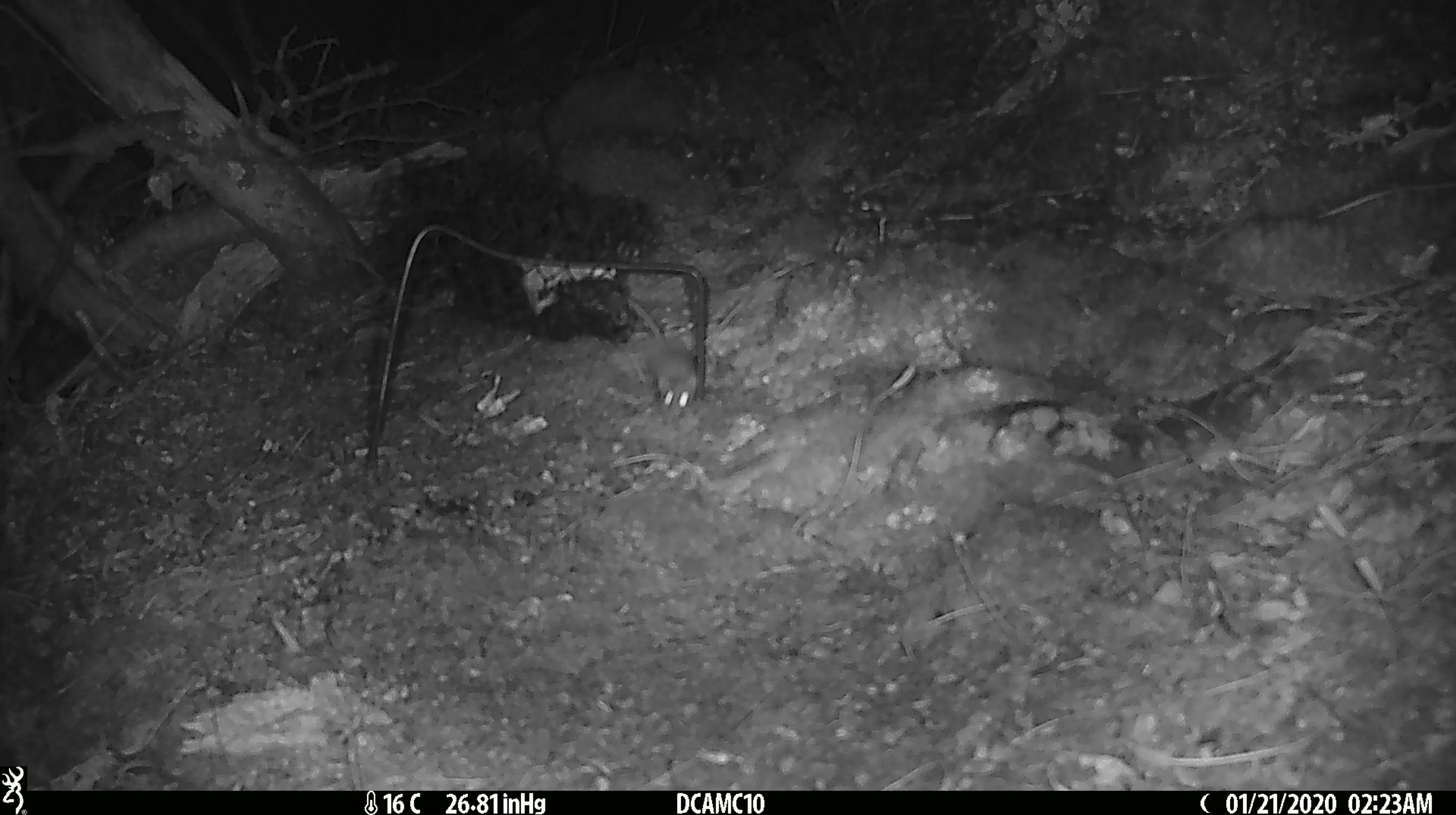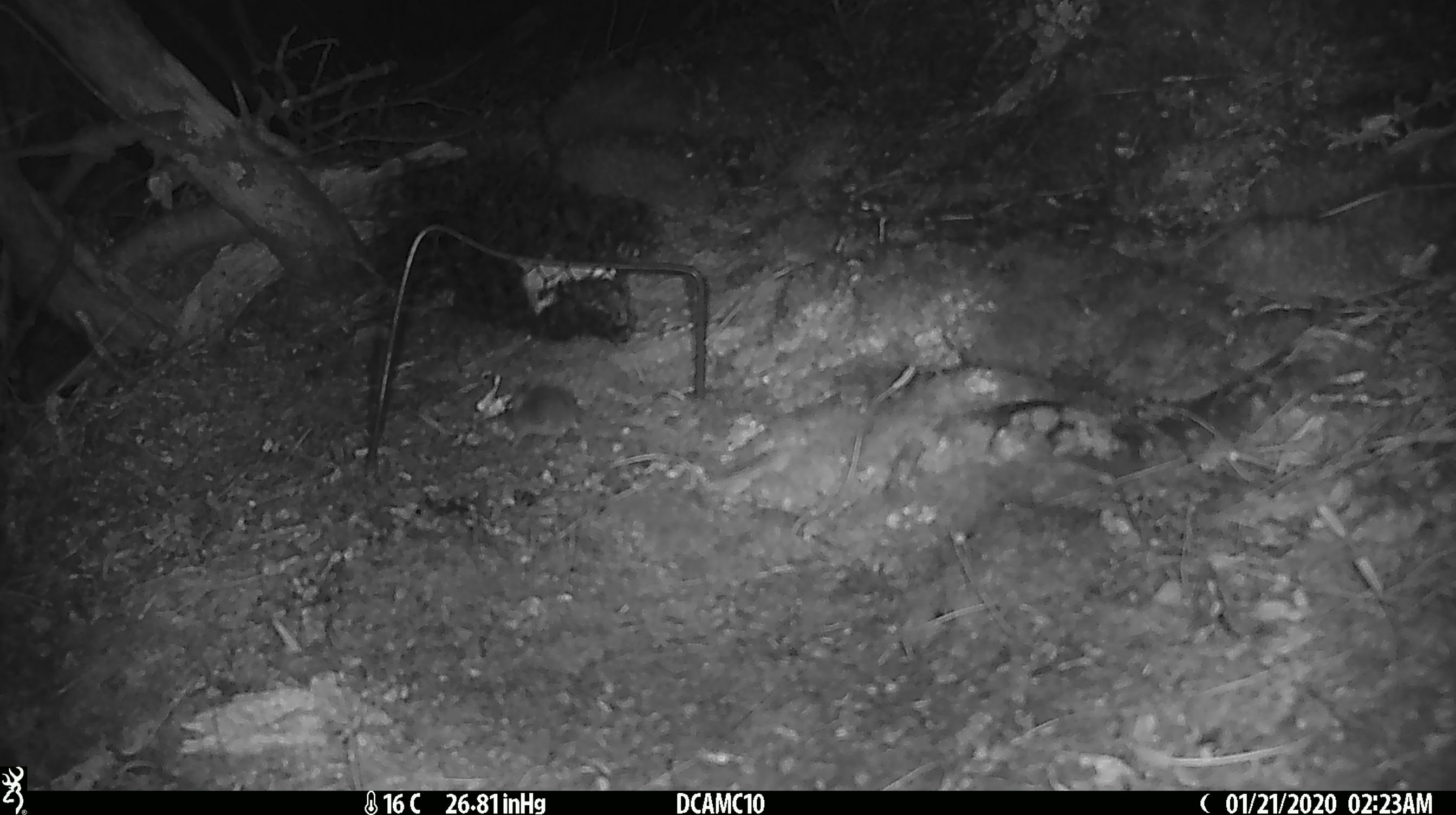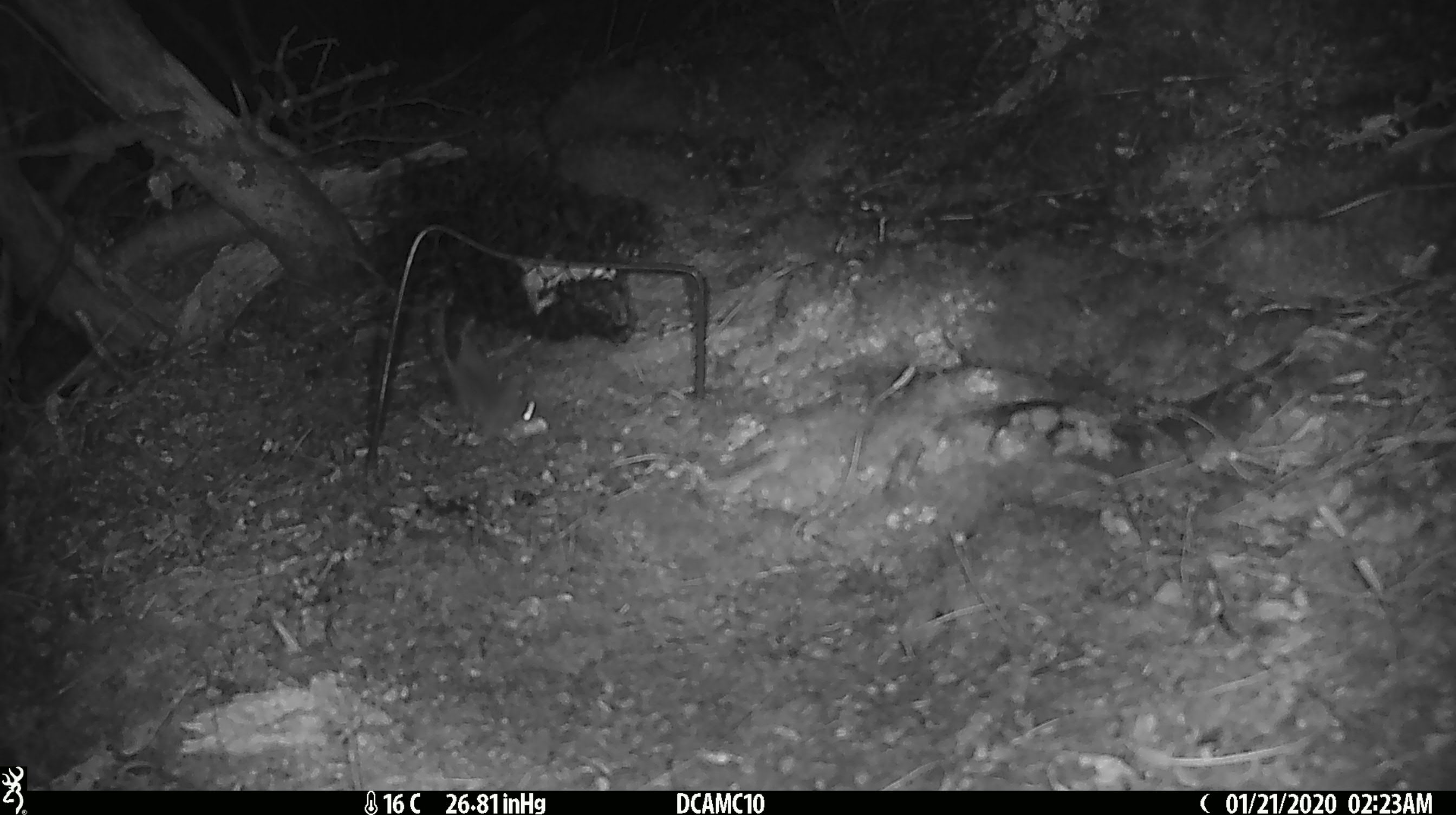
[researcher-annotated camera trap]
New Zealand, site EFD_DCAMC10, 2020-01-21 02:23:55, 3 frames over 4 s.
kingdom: Animalia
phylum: Chordata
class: Mammalia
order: Rodentia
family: Muridae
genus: Mus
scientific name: Mus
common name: mouse